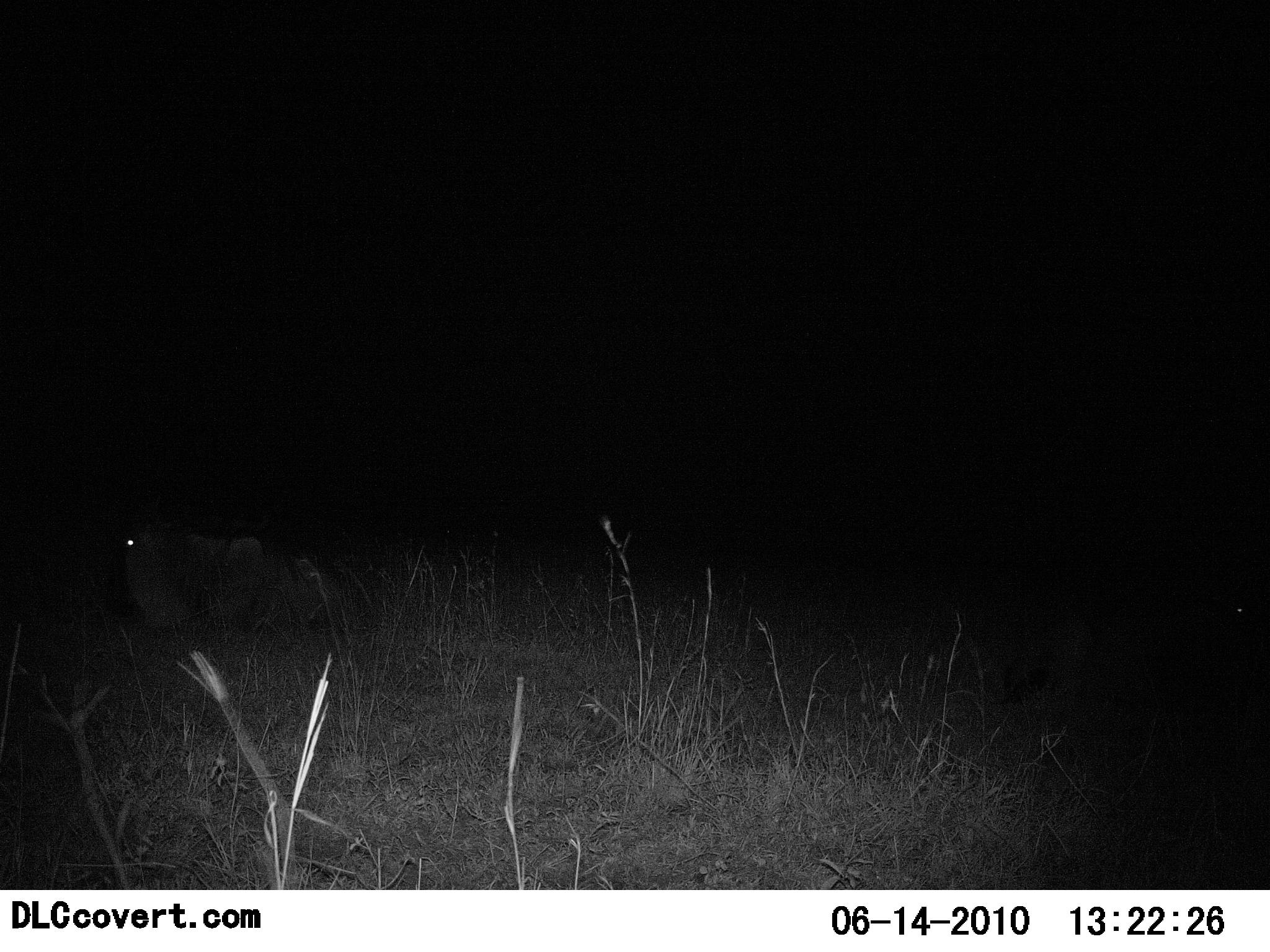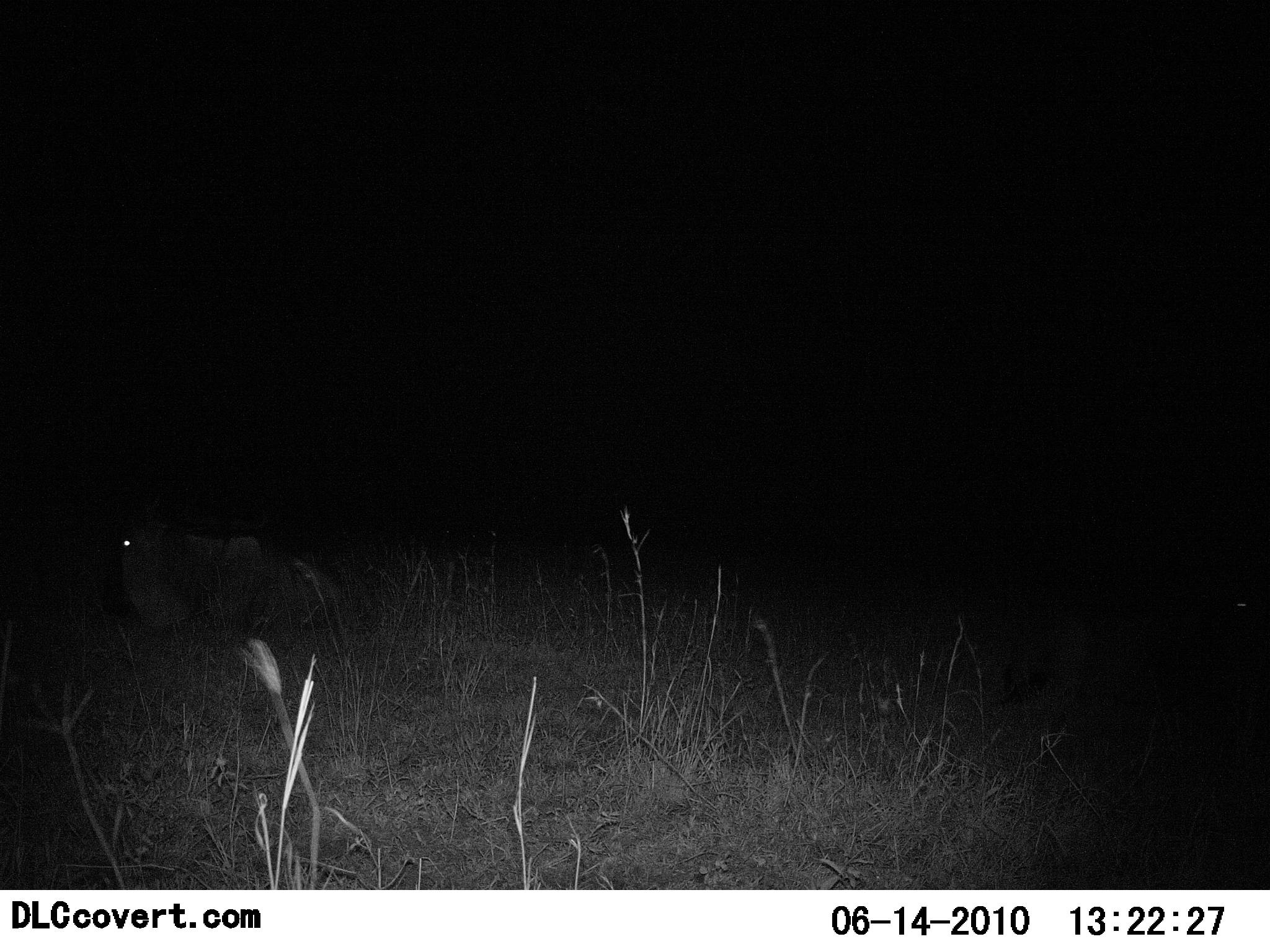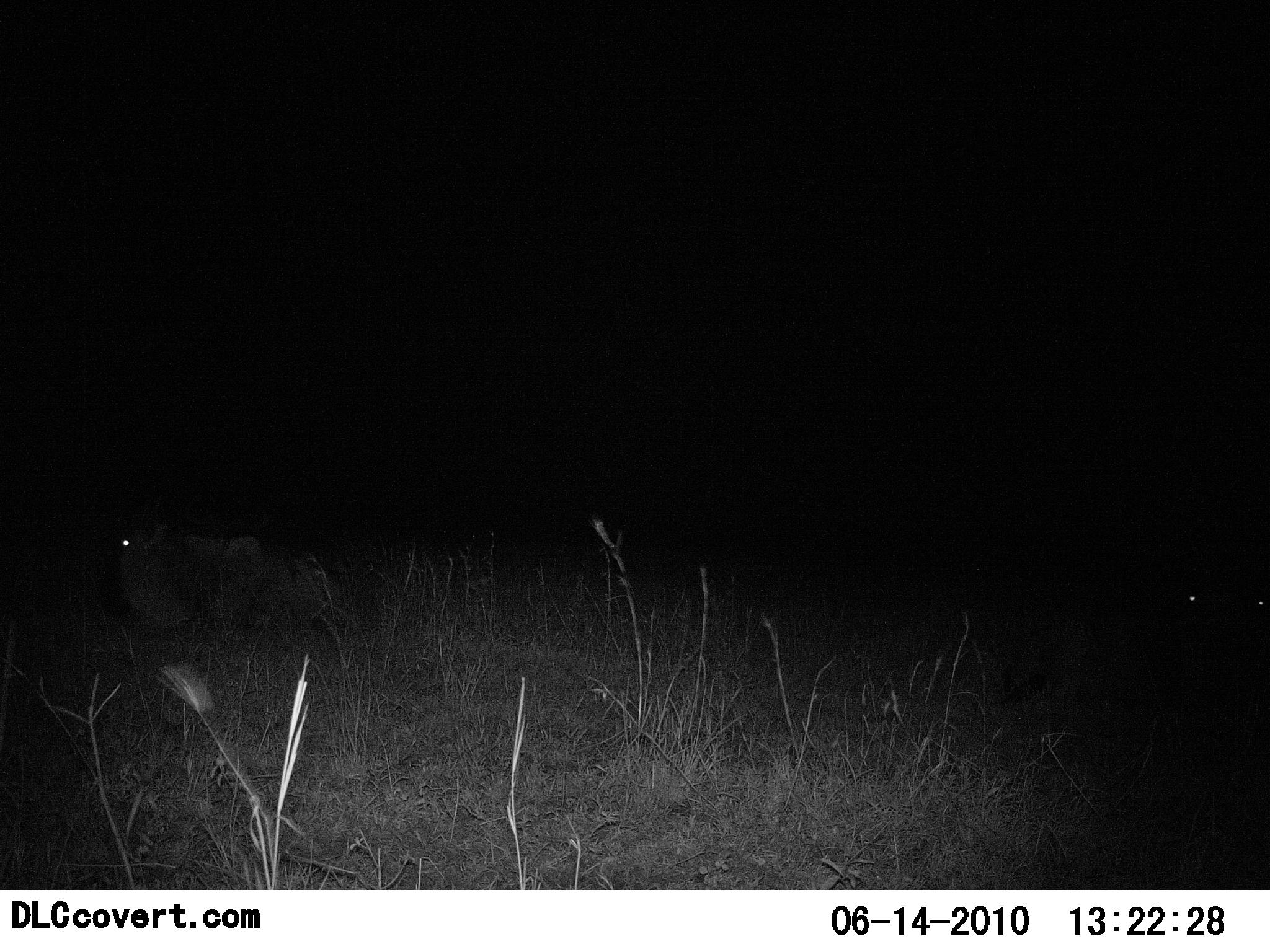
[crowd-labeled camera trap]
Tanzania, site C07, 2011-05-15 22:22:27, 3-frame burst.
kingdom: Animalia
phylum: Chordata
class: Mammalia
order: Artiodactyla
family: Bovidae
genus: Connochaetes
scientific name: Connochaetes taurinus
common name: blue wildebeest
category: wildebeest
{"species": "wildebeest (blue wildebeest) (Connochaetes taurinus)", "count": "1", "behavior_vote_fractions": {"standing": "12%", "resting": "75%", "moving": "0%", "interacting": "0%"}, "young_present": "0%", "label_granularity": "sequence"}